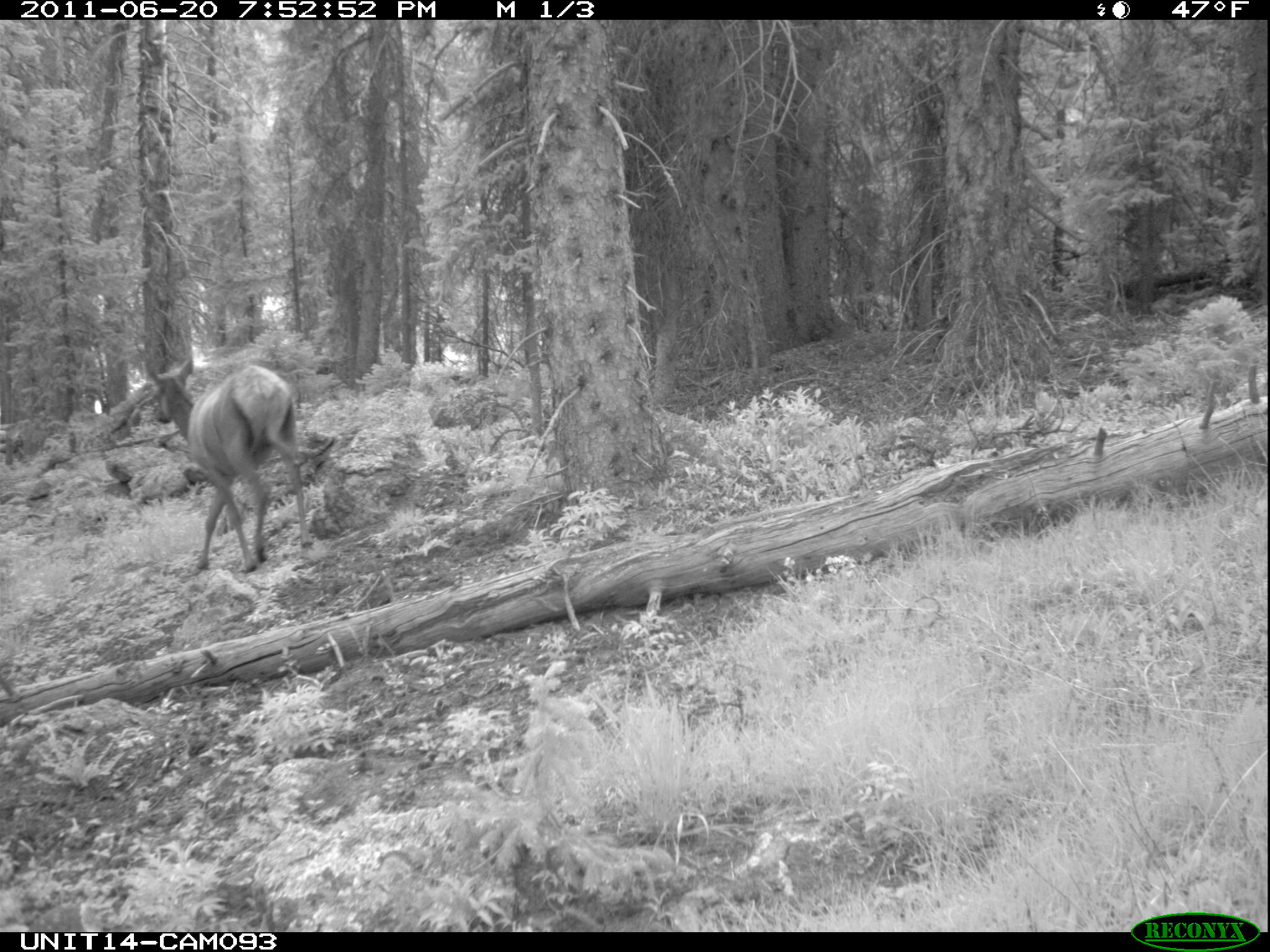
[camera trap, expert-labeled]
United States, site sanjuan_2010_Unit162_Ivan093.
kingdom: Animalia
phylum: Chordata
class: Mammalia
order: Artiodactyla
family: Cervidae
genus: Cervus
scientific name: Cervus elaphus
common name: red deer